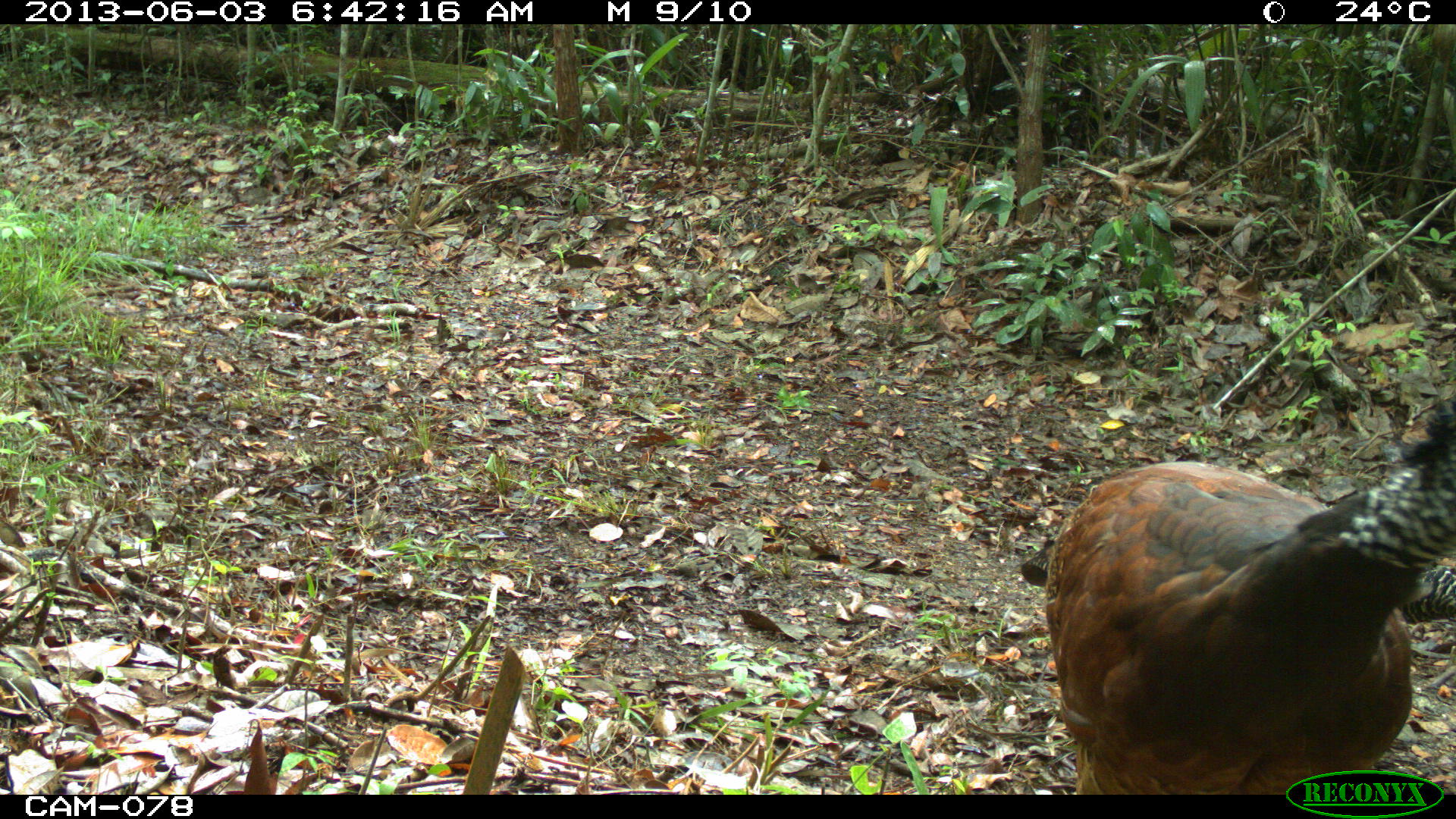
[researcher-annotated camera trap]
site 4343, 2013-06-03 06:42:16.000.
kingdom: Animalia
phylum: Chordata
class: Aves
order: Galliformes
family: Cracidae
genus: Crax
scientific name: Crax rubra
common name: great curassow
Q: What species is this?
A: Crax rubra (great curassow).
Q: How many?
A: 3.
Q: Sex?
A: Female.